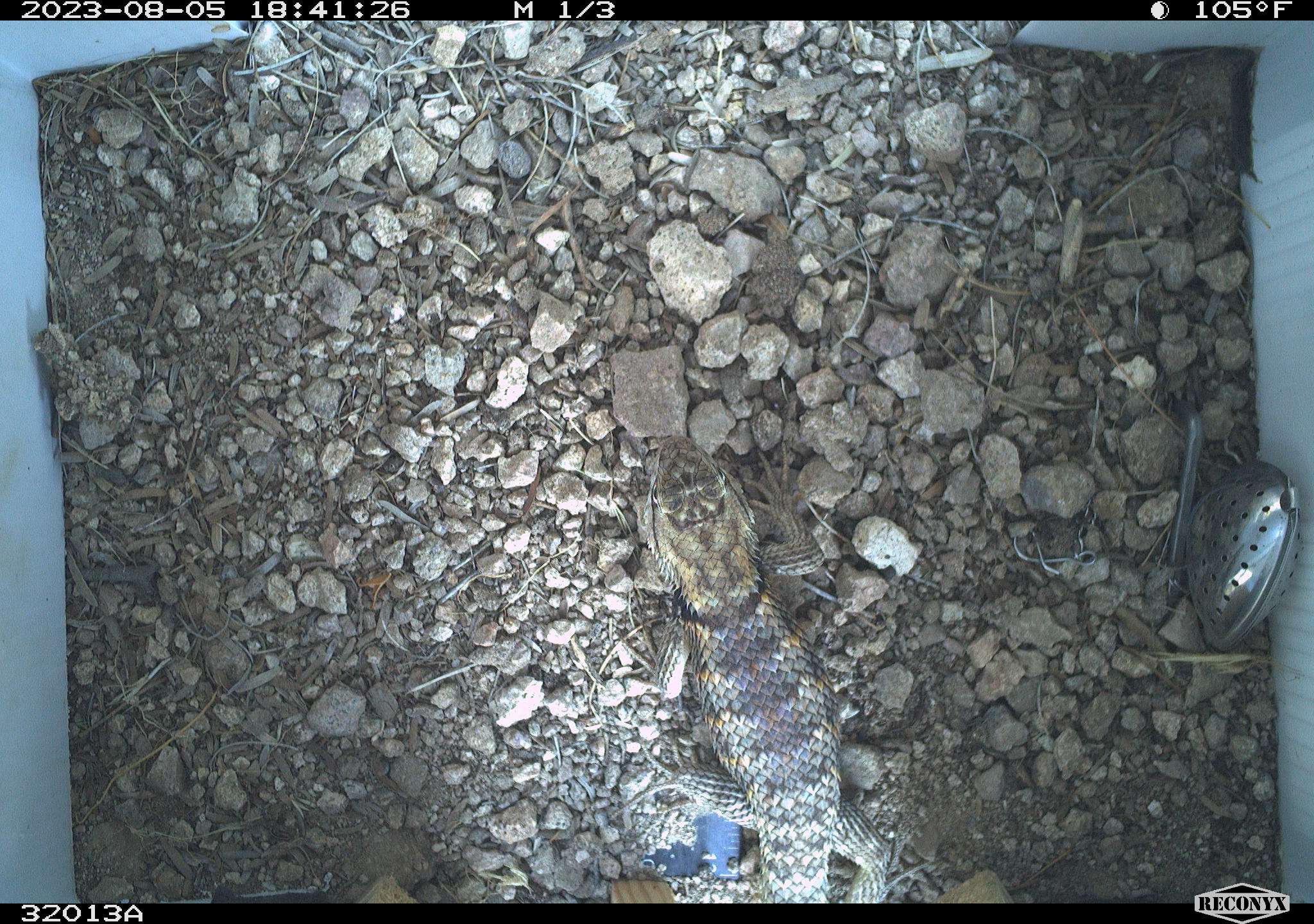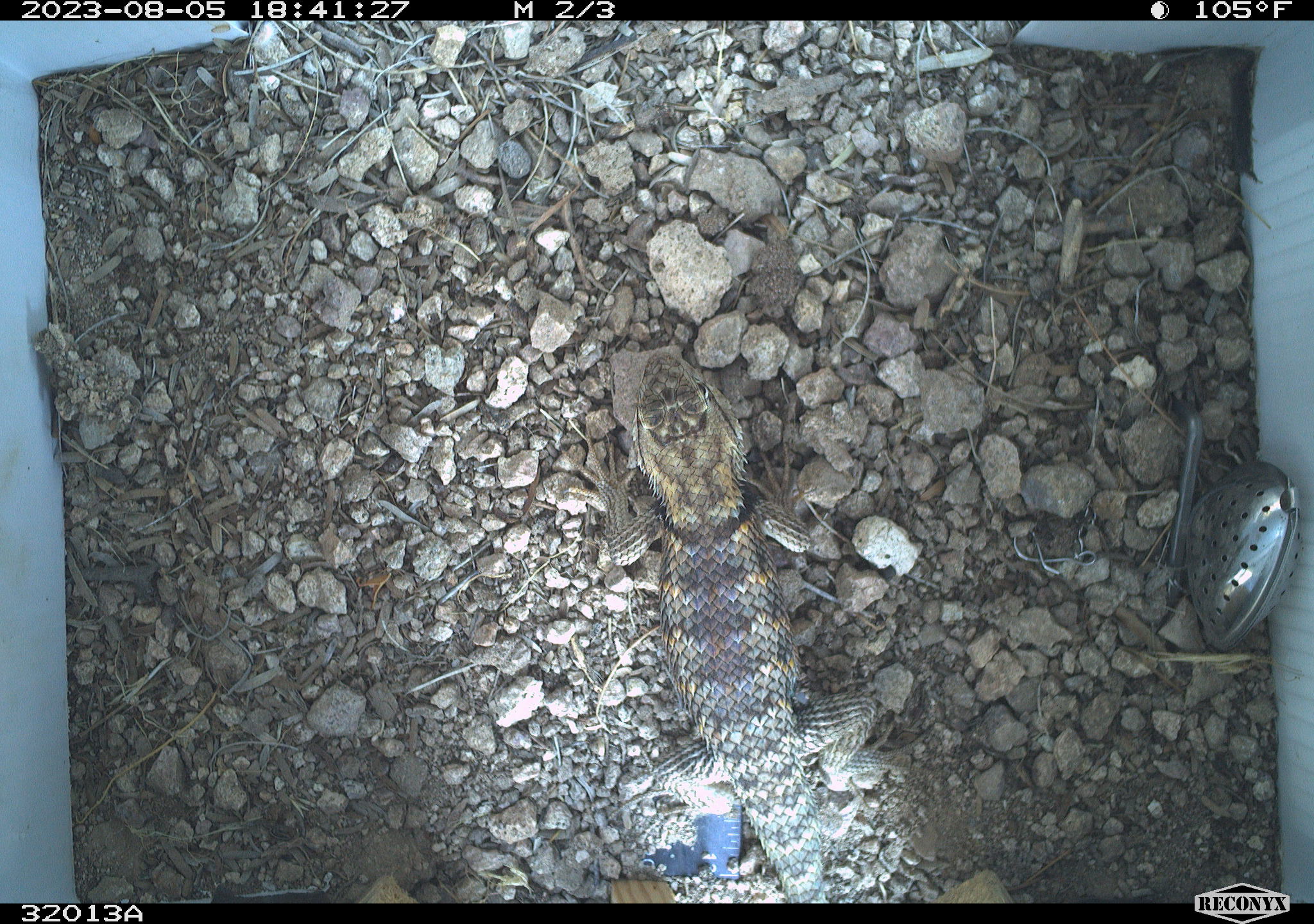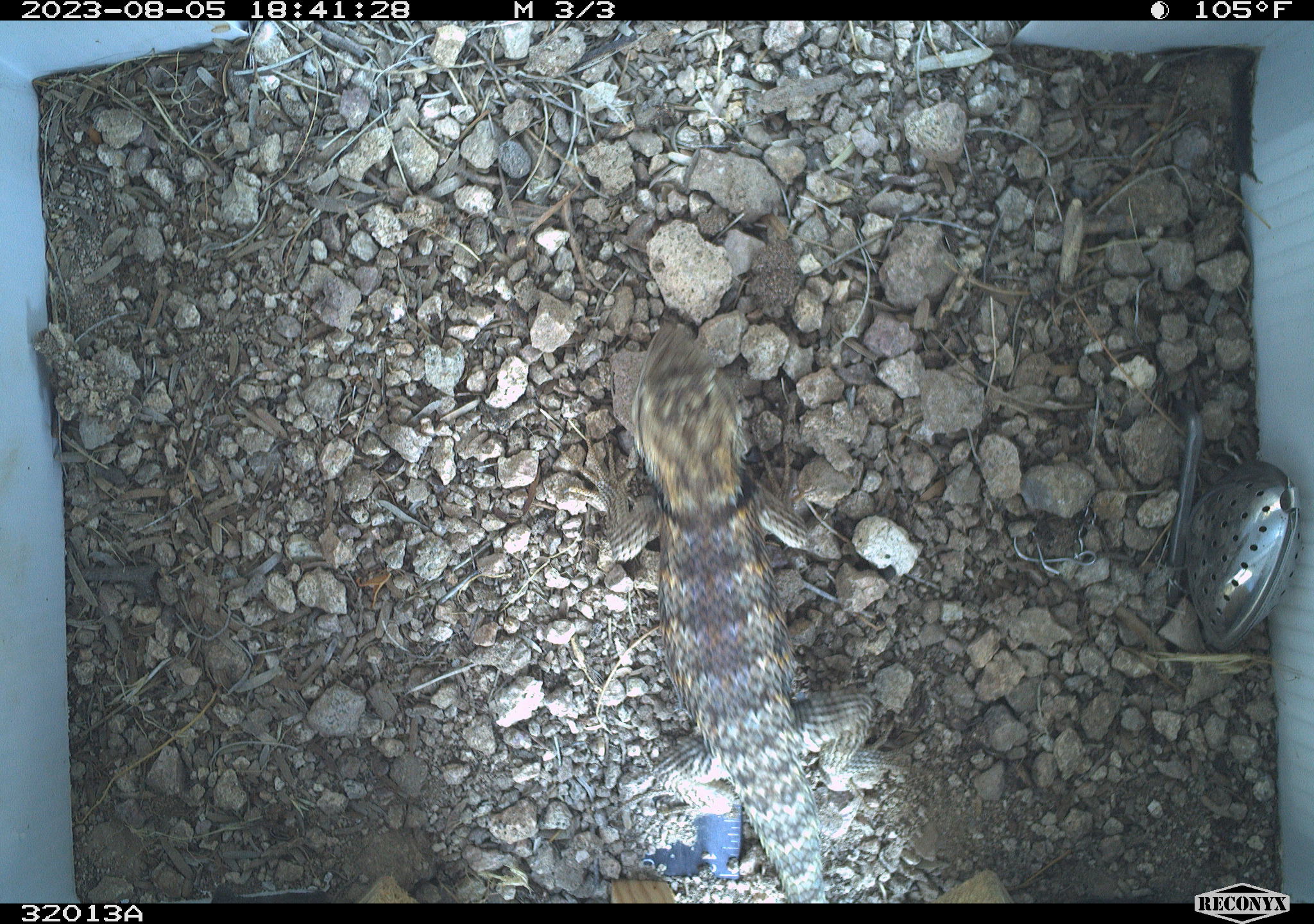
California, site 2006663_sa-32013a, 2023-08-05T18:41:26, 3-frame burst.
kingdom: Animalia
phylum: Chordata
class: Reptilia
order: Squamata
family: Phrynosomatidae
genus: Sceloporus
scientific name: Sceloporus uniformis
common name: yellow-backed spiny lizard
Yellow-backed spiny lizard (Sceloporus uniformis).